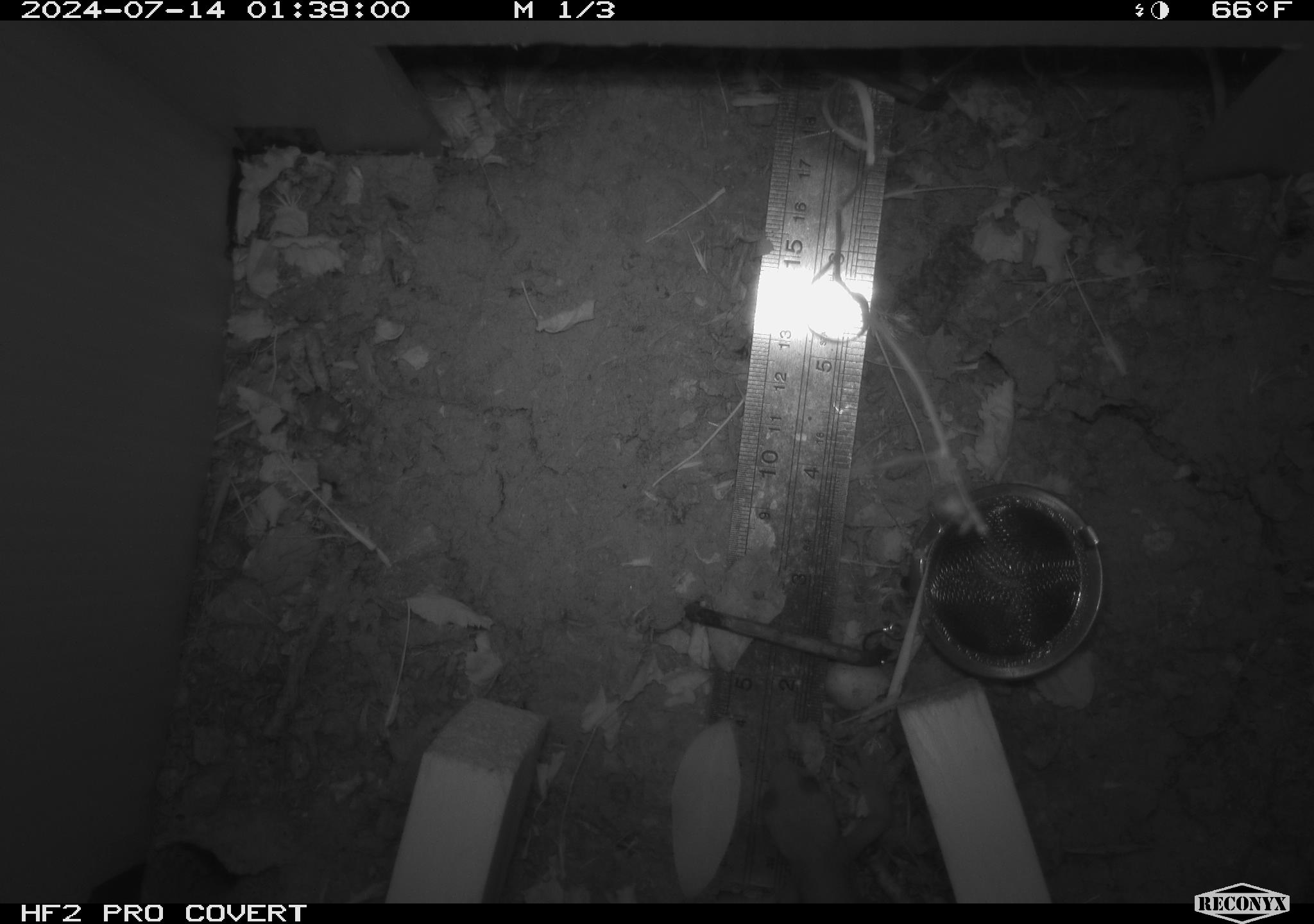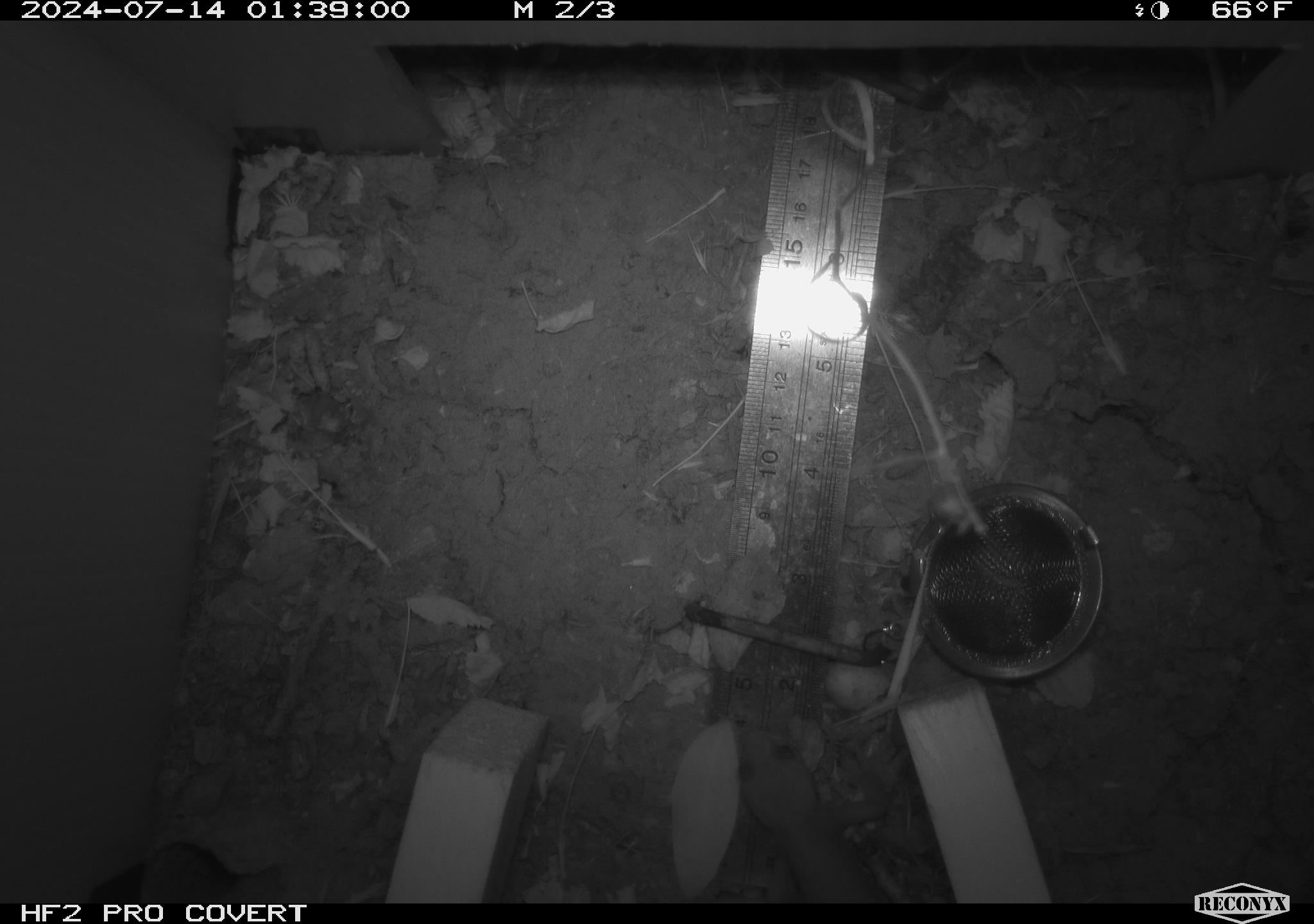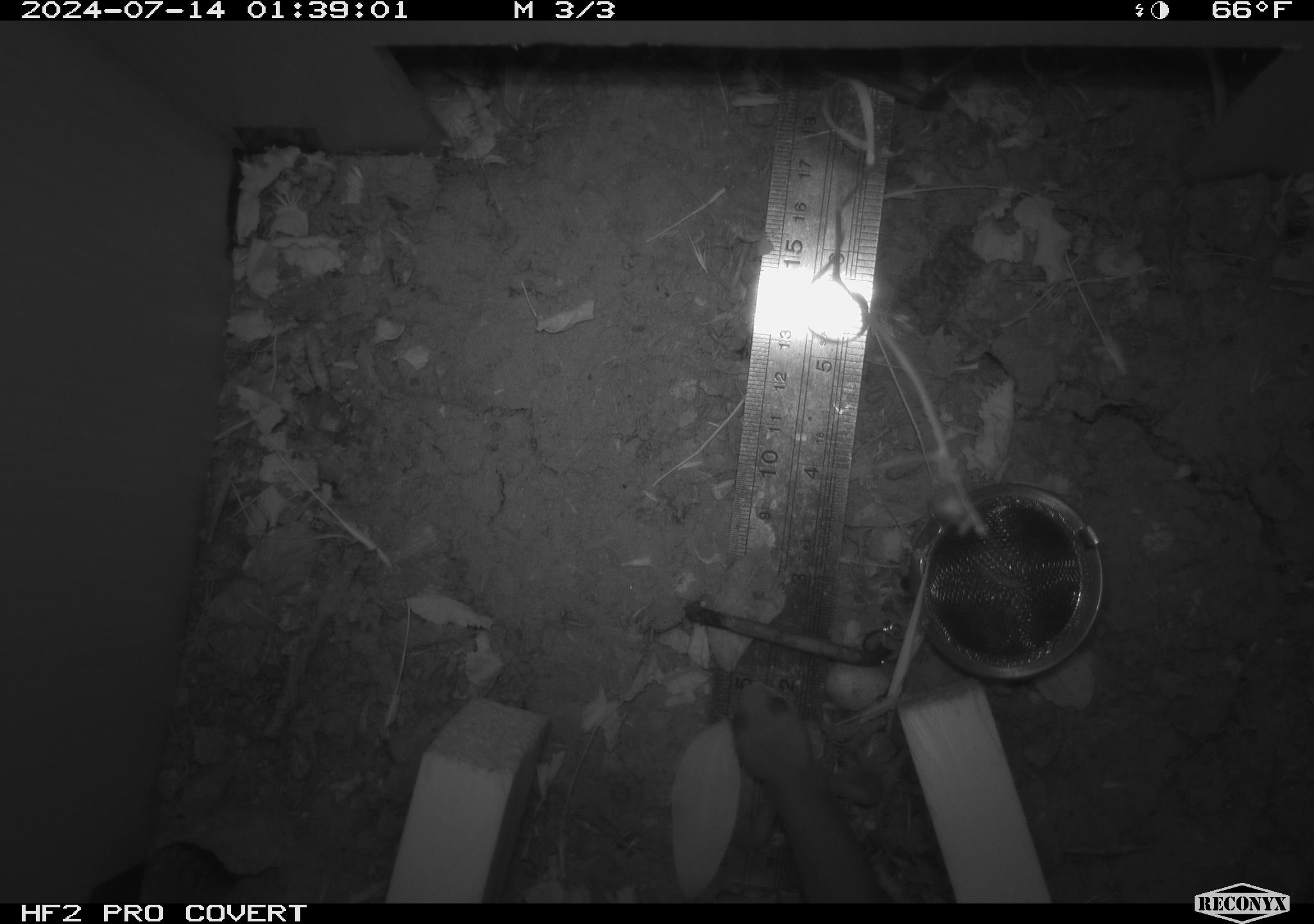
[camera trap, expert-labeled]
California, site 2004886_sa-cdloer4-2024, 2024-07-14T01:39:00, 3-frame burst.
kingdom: Animalia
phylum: Chordata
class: Mammalia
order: Rodentia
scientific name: Rodentia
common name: rodent